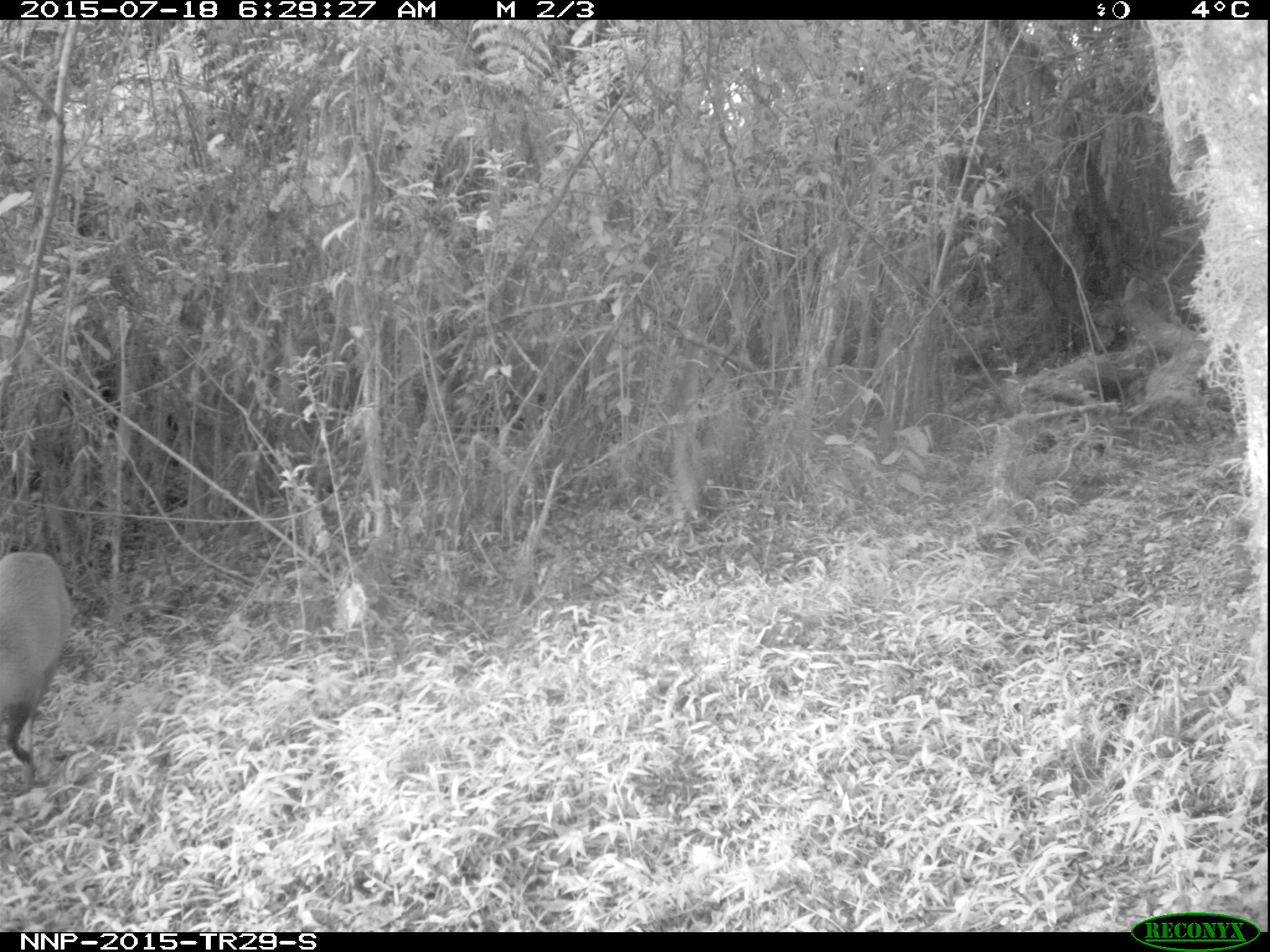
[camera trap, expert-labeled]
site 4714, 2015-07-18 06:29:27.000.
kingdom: Animalia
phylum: Chordata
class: Mammalia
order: Artiodactyla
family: Bovidae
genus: Cephalophus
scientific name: Cephalophus nigrifrons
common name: black-fronted duiker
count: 1